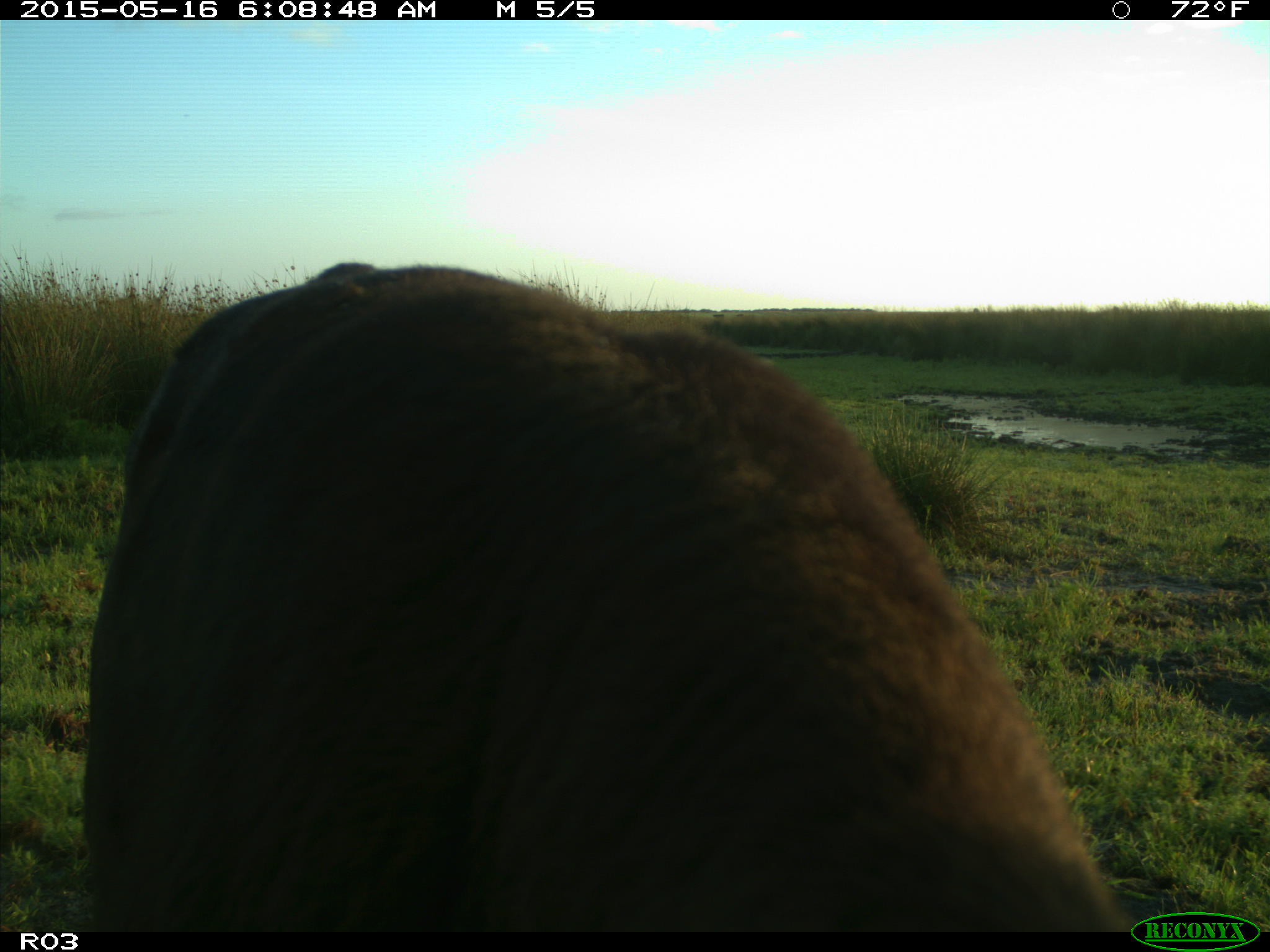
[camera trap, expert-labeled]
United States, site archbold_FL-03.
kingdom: Animalia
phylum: Chordata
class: Mammalia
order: Artiodactyla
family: Bovidae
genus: Bos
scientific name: Bos taurus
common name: domestic cow